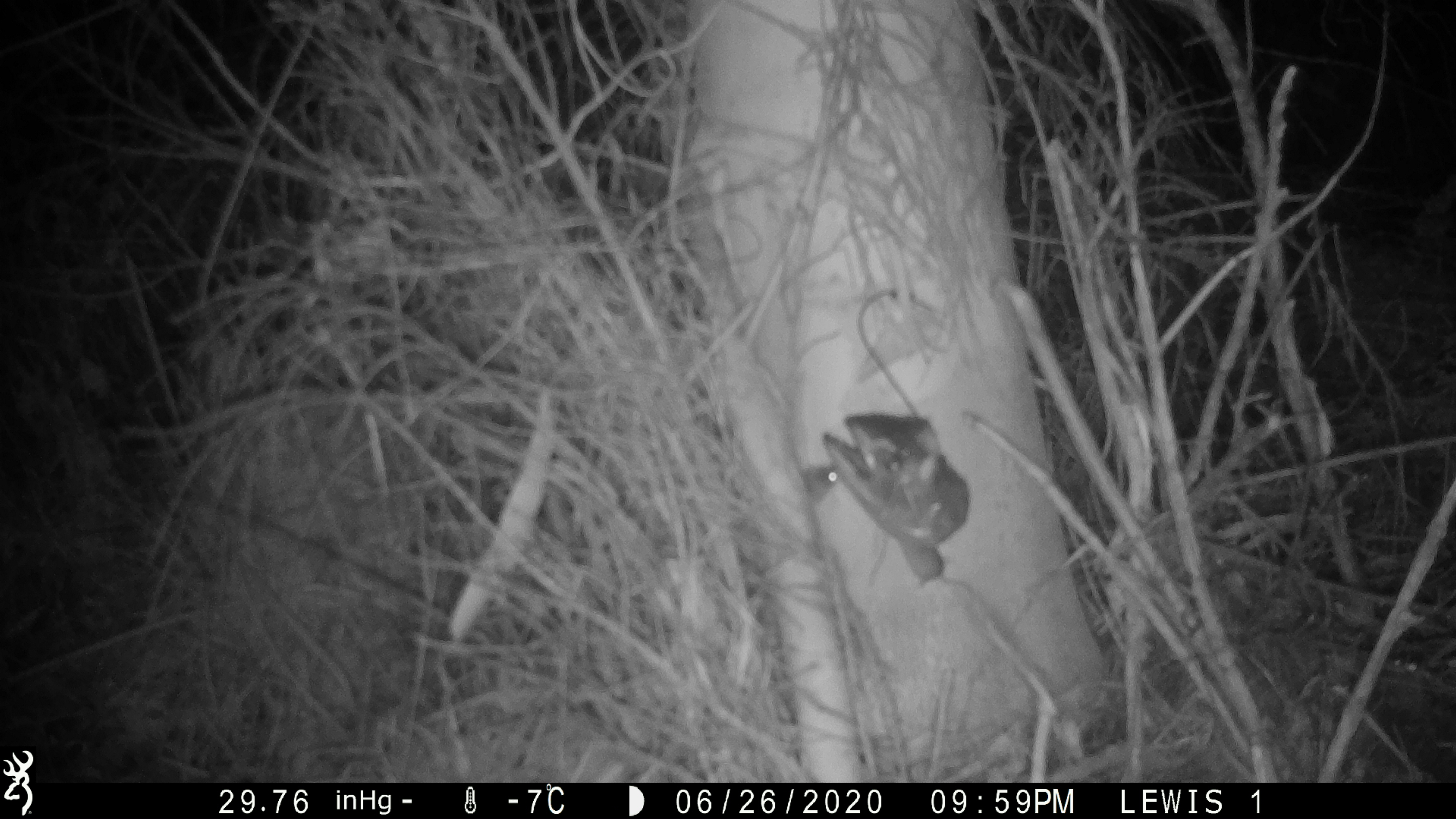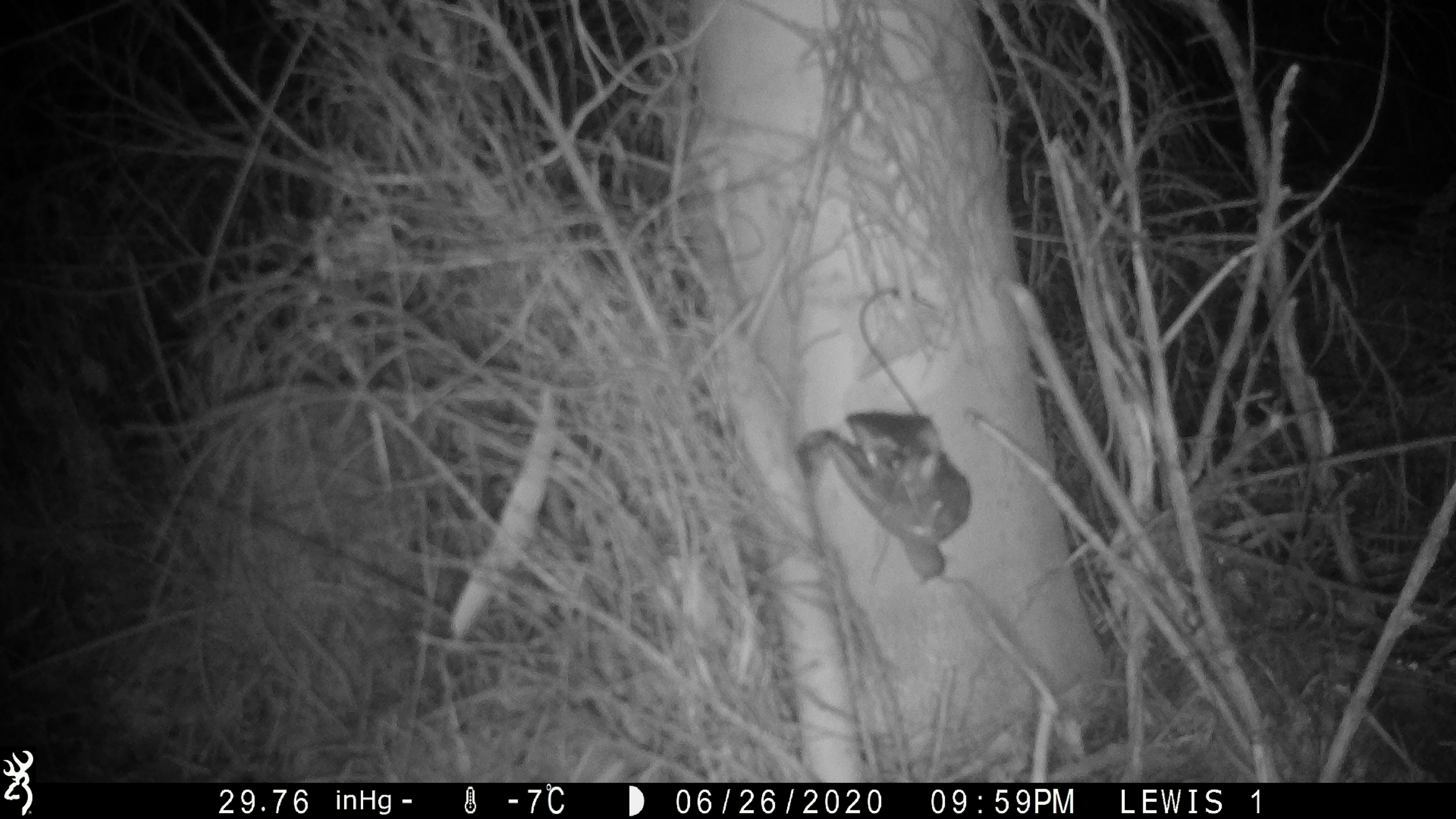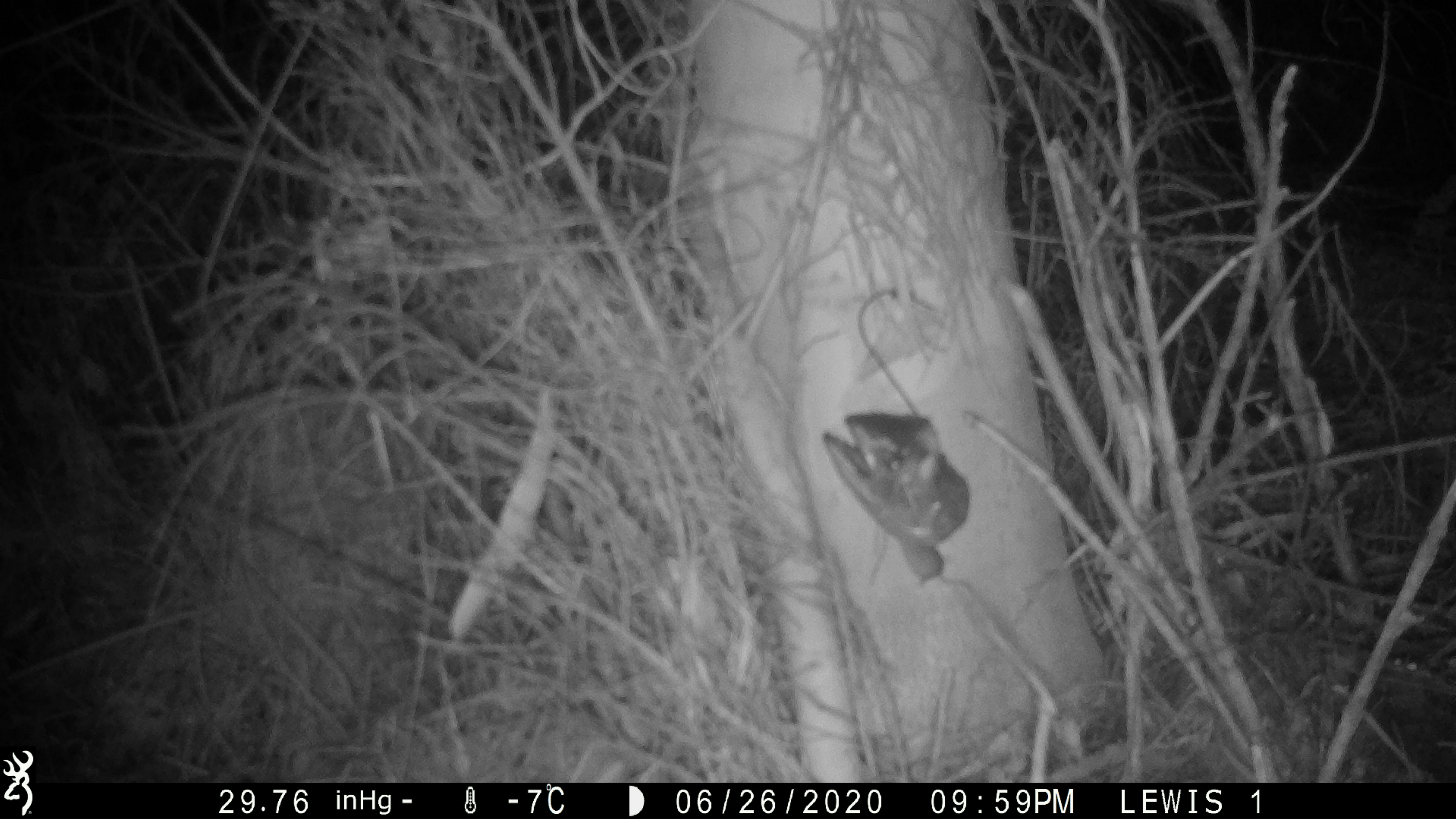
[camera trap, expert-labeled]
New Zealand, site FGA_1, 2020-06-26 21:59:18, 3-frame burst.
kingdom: Animalia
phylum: Chordata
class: Mammalia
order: Rodentia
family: Muridae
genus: Mus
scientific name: Mus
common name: mouse